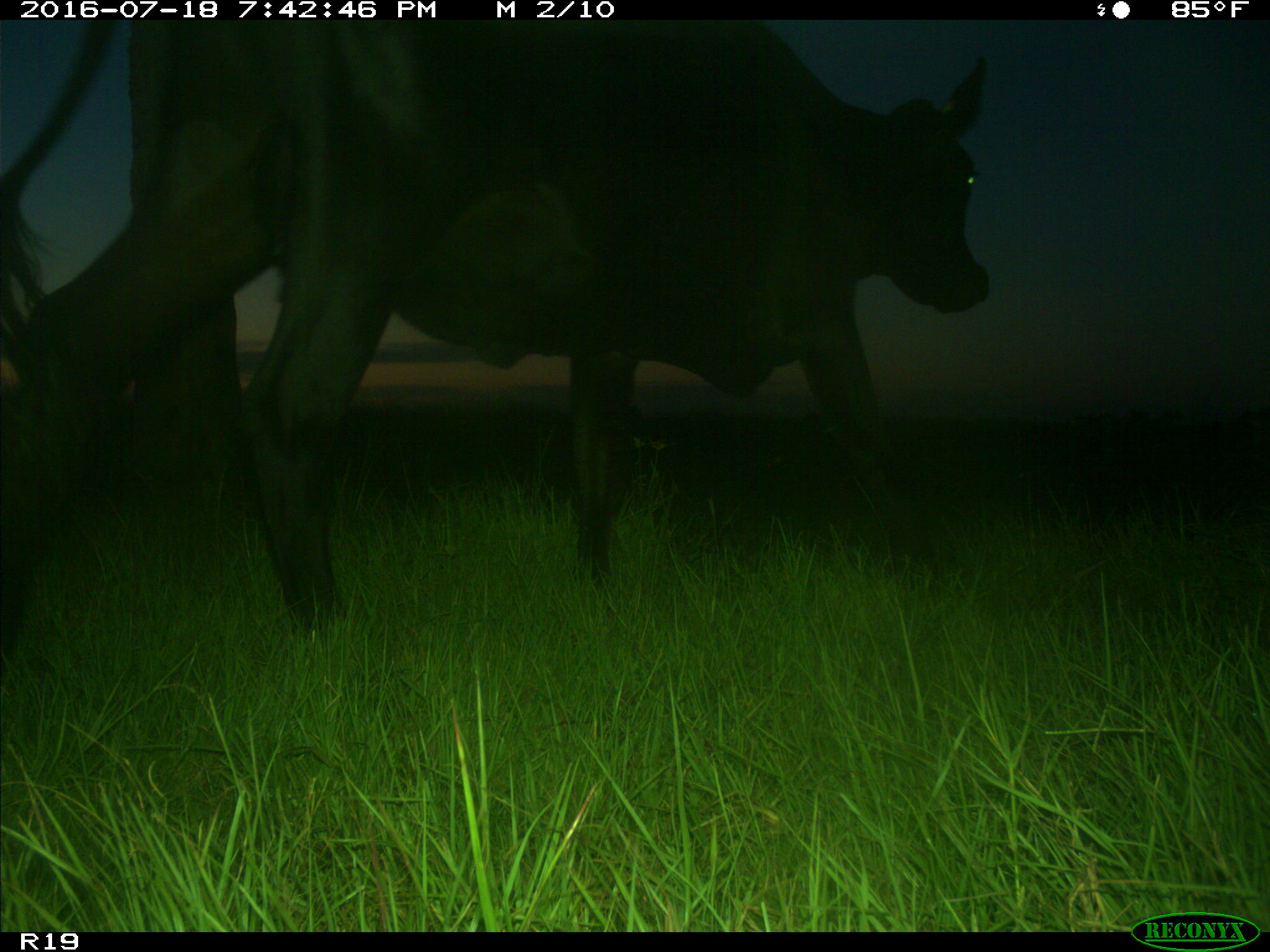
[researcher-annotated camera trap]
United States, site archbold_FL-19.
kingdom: Animalia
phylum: Chordata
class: Mammalia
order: Artiodactyla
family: Bovidae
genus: Bos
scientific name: Bos taurus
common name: domestic cow